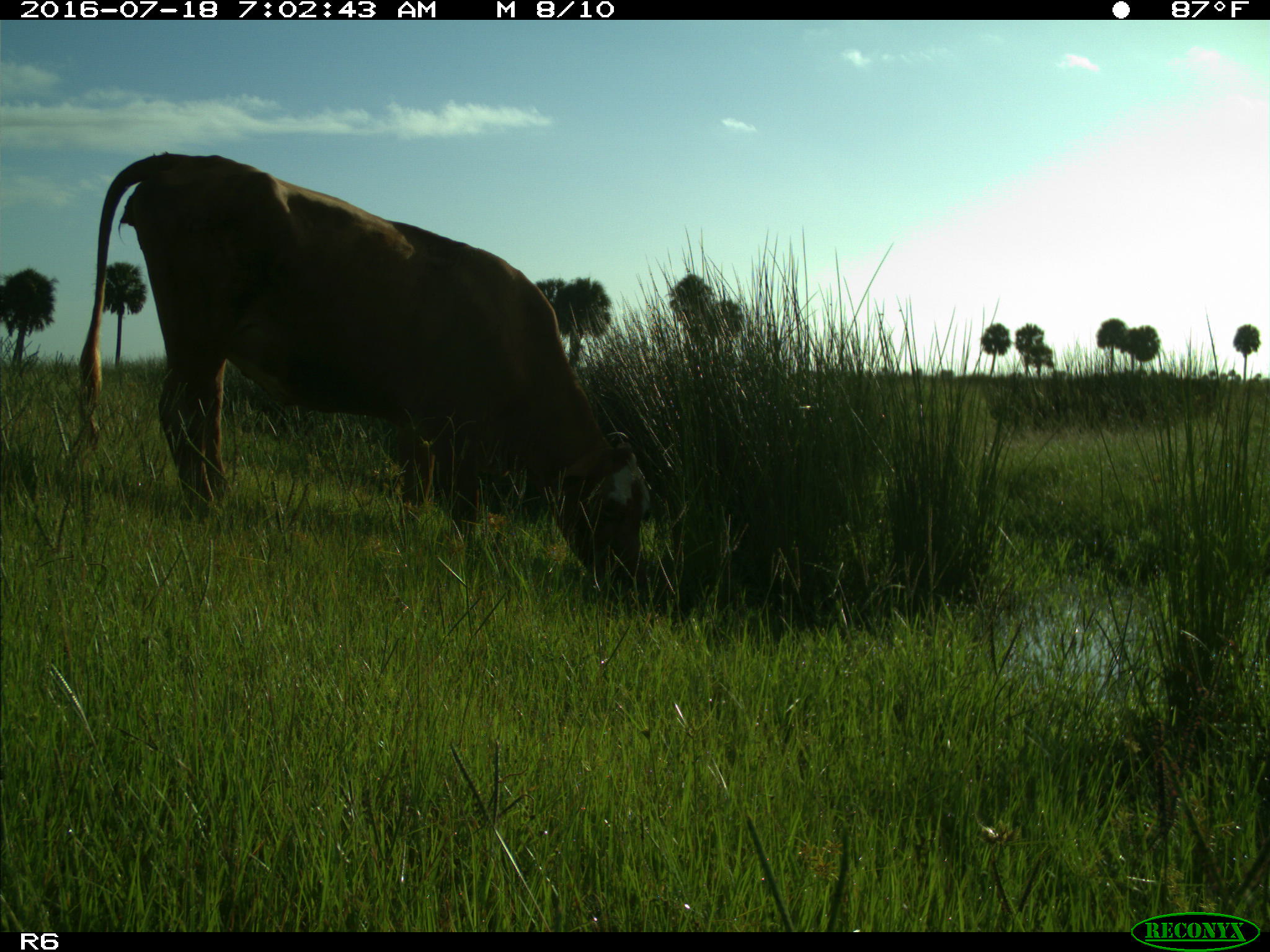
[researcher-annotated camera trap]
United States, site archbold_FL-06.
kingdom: Animalia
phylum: Chordata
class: Mammalia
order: Artiodactyla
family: Bovidae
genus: Bos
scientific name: Bos taurus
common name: domestic cow